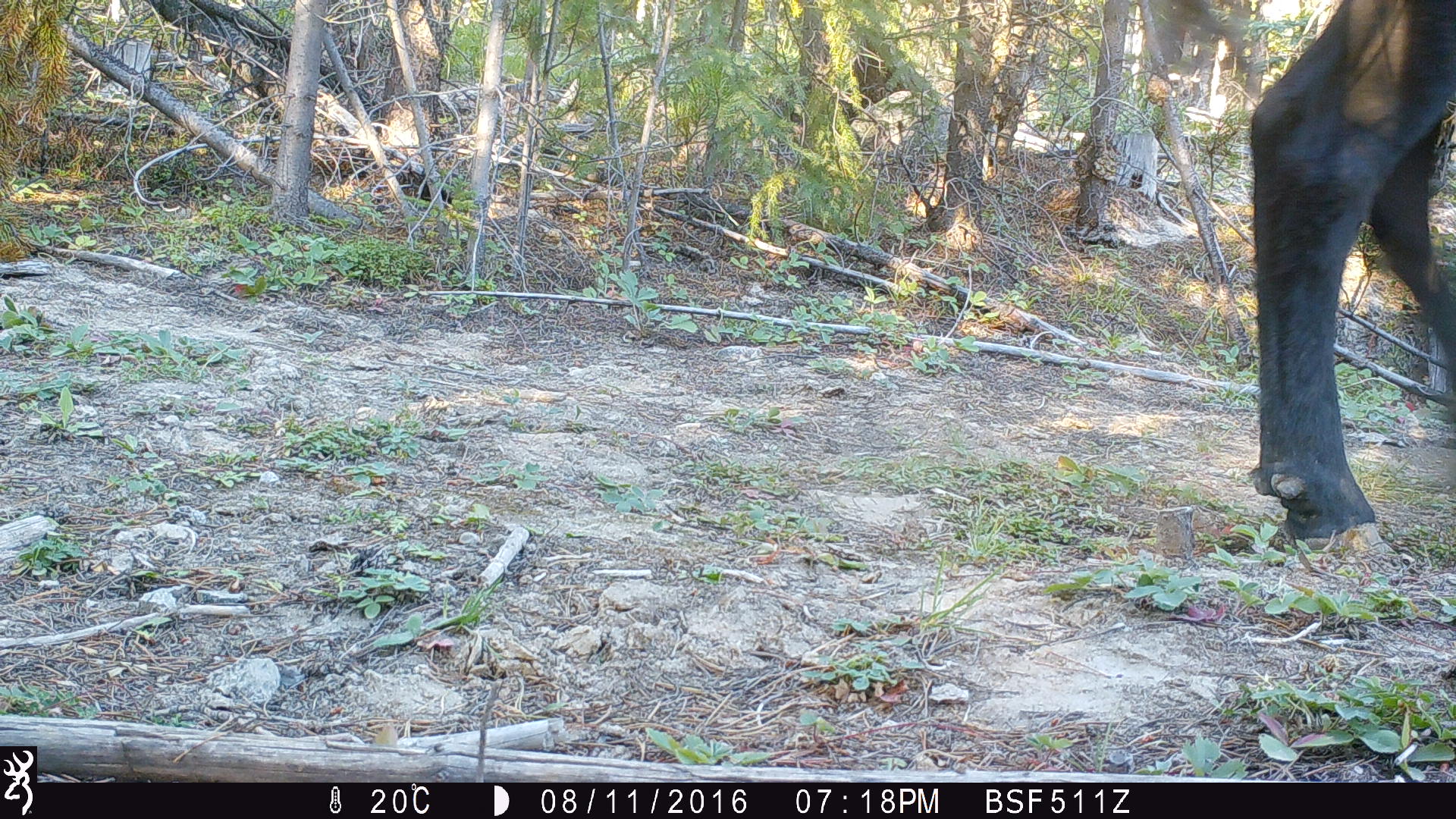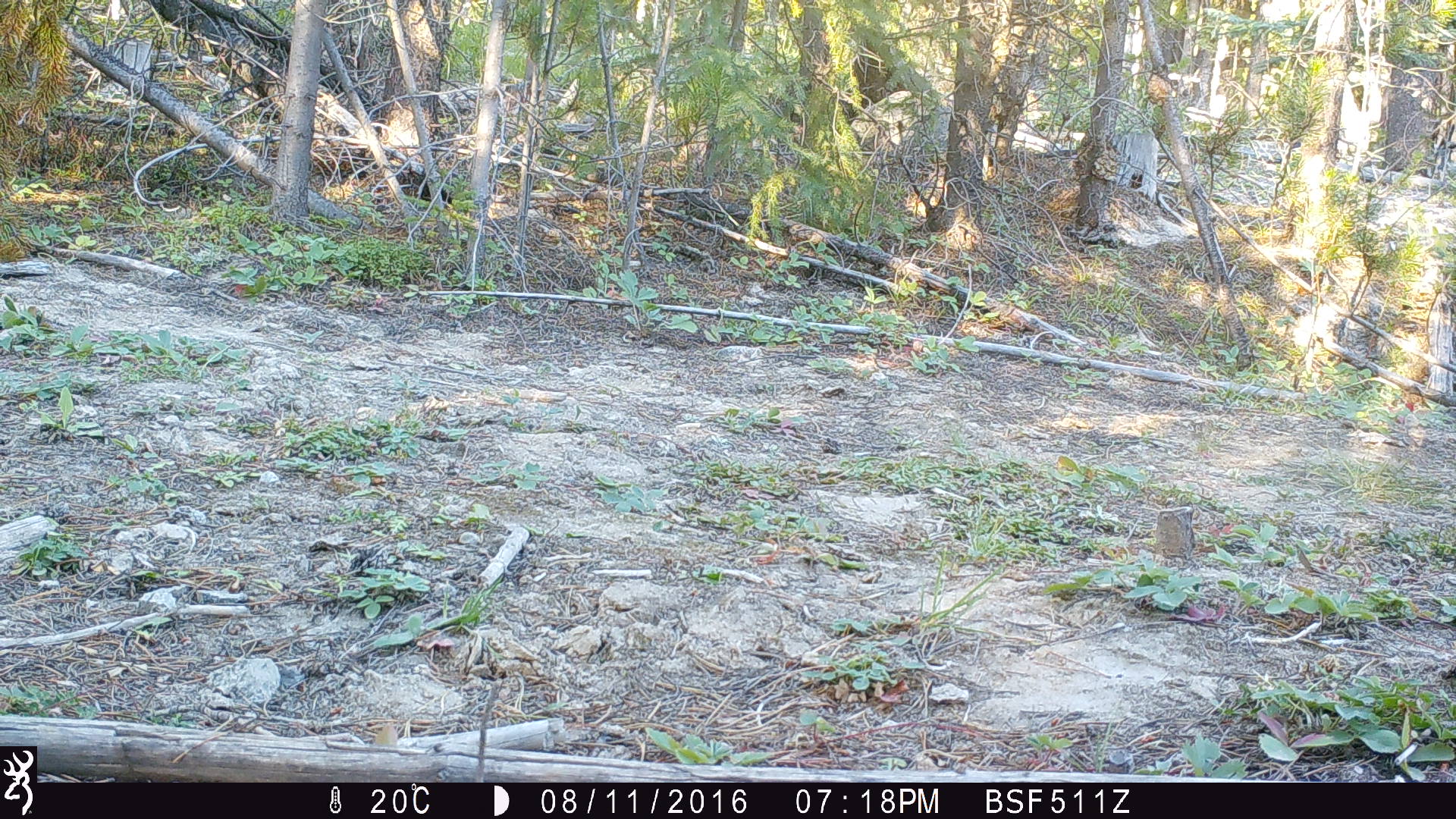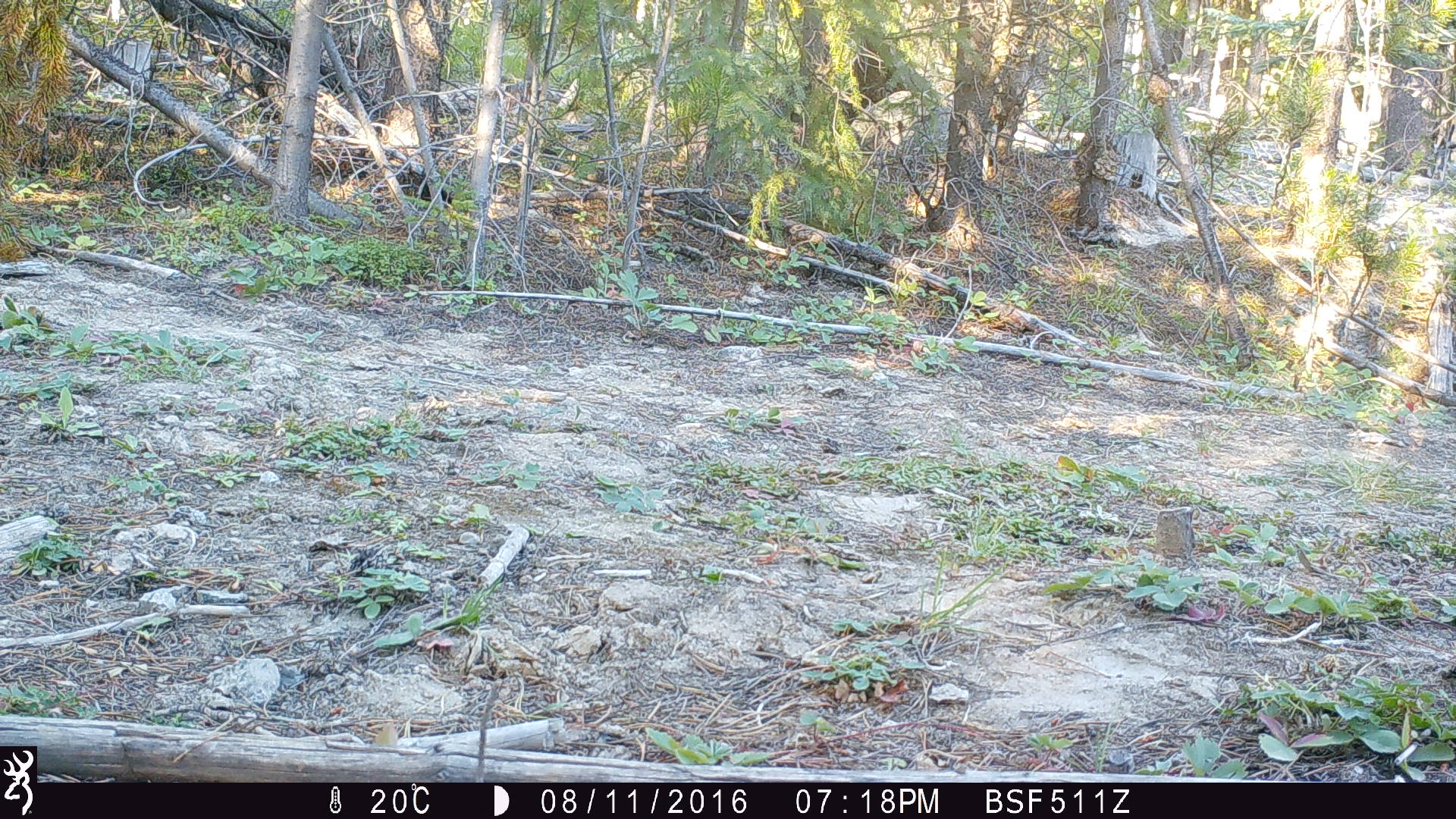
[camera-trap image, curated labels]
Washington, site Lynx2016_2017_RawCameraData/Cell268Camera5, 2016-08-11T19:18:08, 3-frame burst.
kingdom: Animalia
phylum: Chordata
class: Mammalia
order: Artiodactyla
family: Bovidae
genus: Bos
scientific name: Bos taurus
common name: domestic cattle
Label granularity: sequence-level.